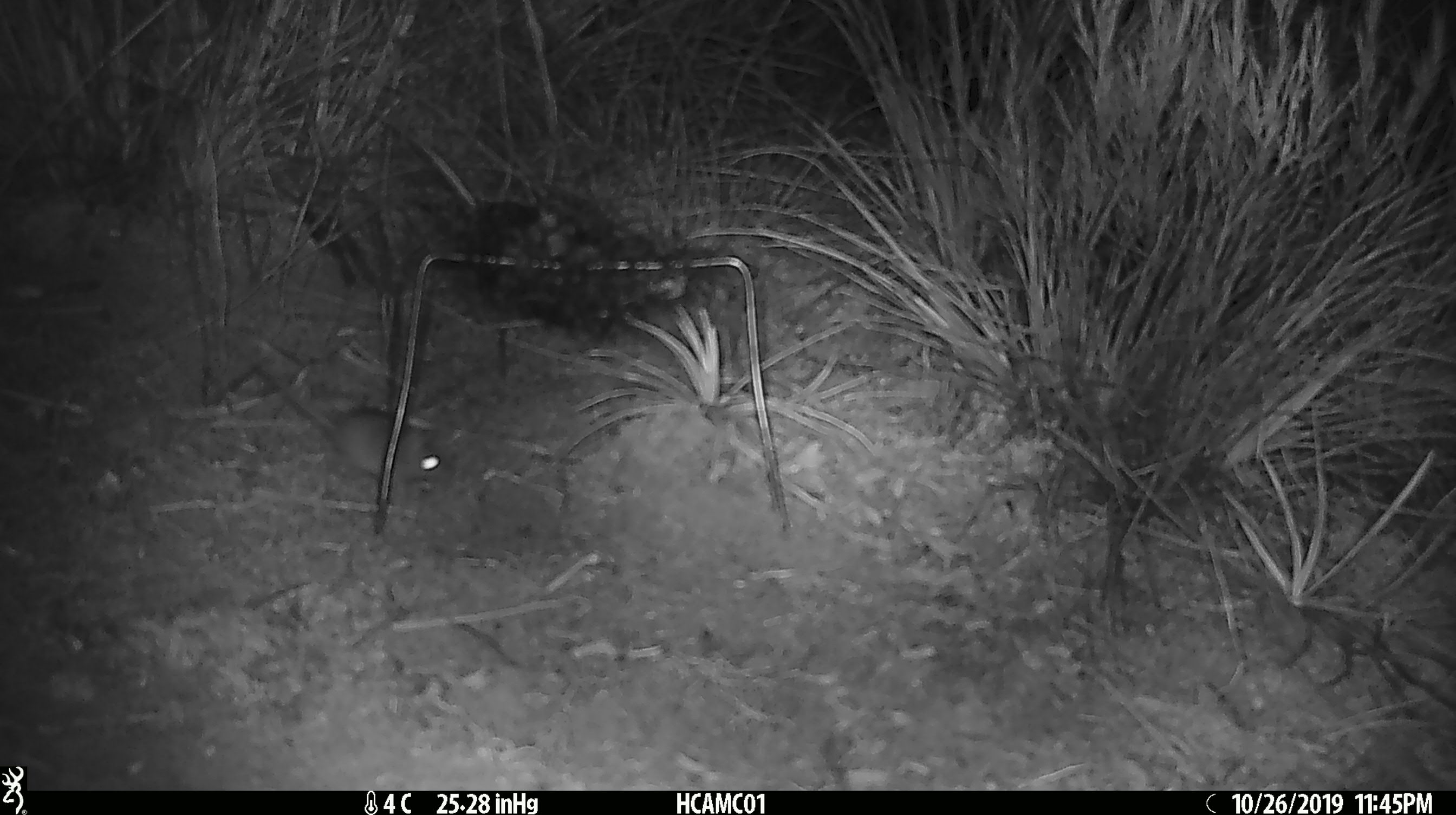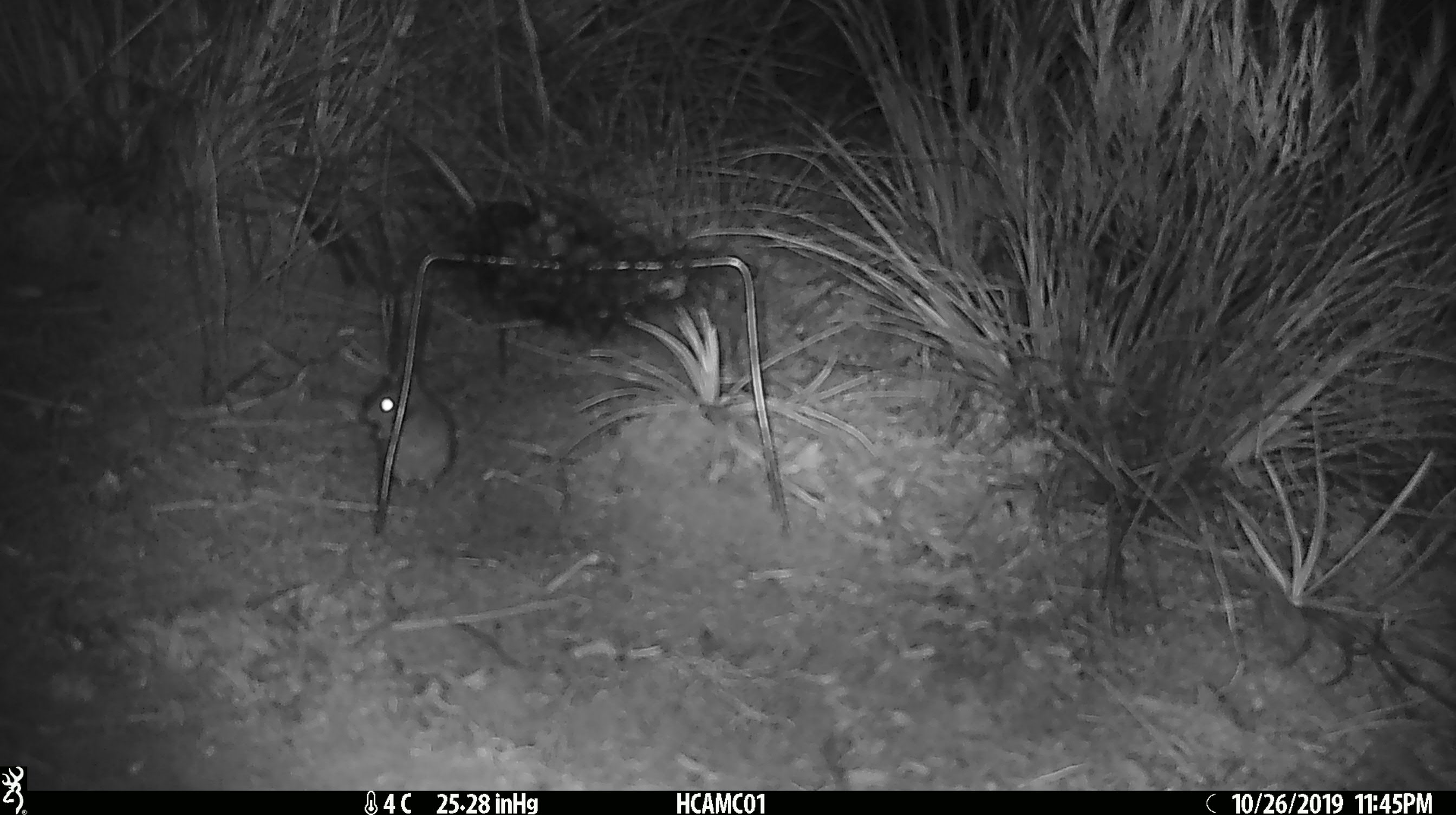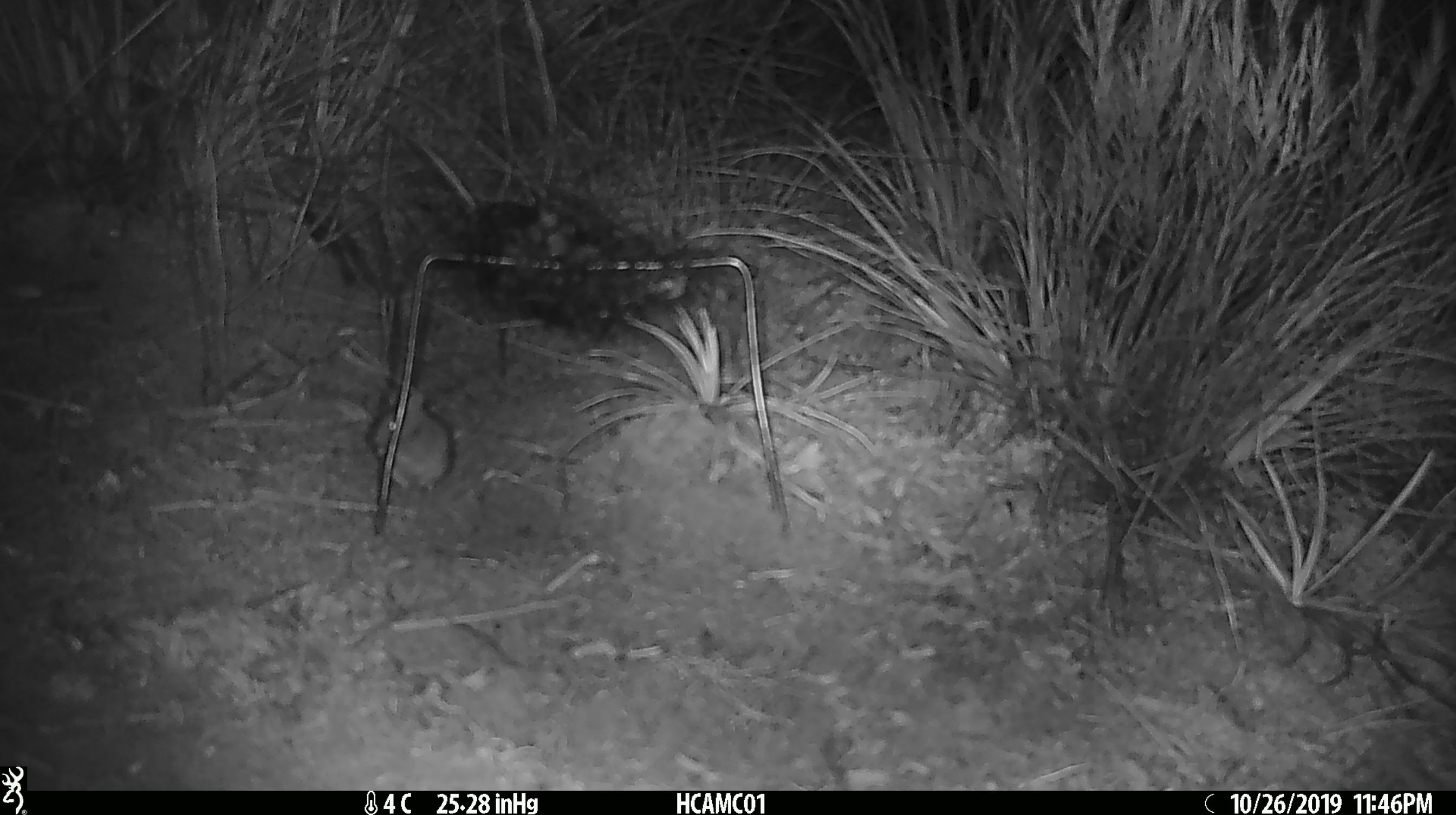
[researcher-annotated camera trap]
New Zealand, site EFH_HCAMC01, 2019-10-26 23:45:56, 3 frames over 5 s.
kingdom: Animalia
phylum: Chordata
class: Mammalia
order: Rodentia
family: Muridae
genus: Mus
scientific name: Mus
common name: mouse